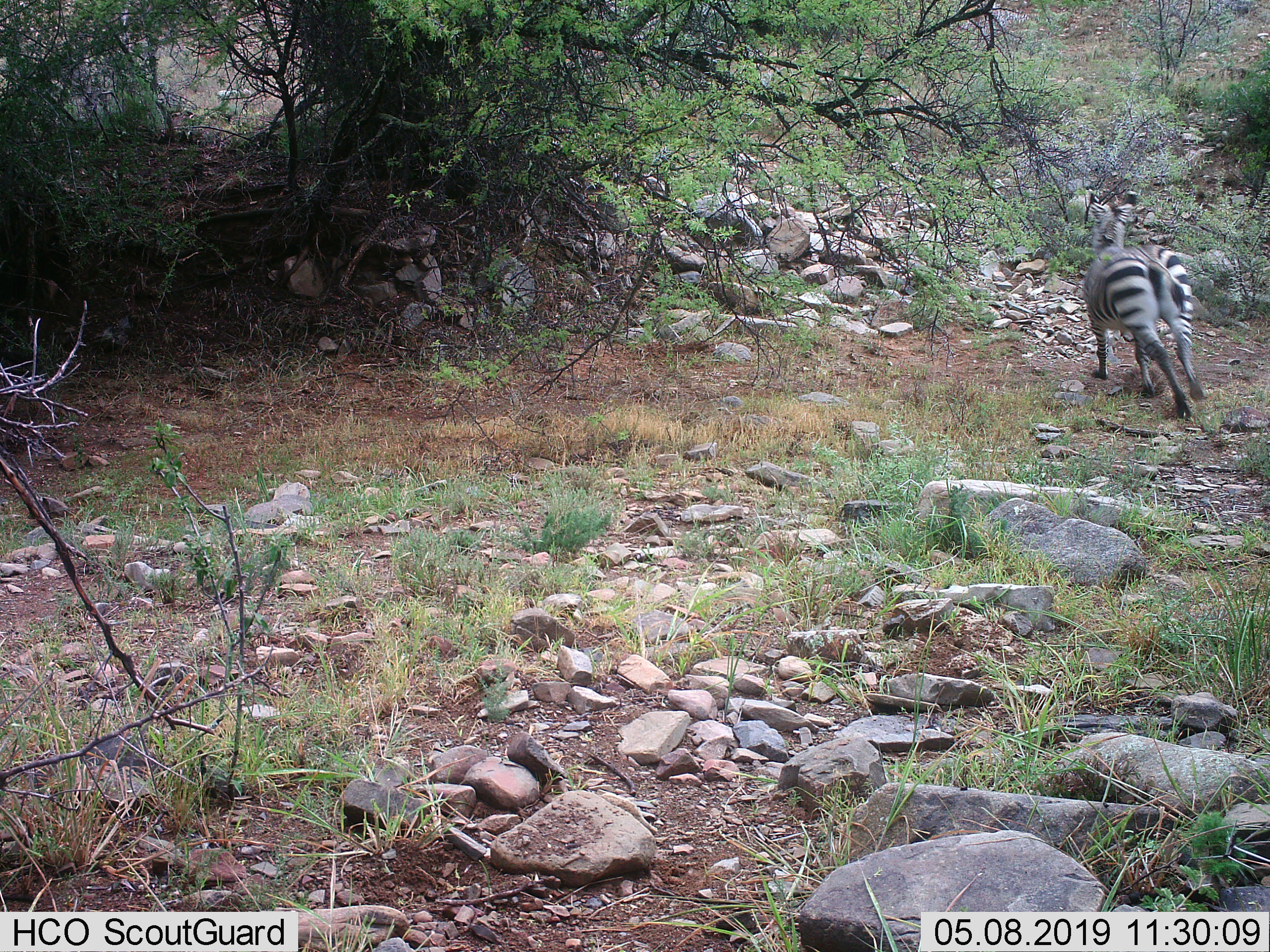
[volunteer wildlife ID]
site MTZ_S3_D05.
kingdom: Animalia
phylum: Chordata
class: Mammalia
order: Perissodactyla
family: Equidae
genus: Equus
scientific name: Equus zebra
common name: mountain zebra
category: zebramountain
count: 1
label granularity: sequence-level